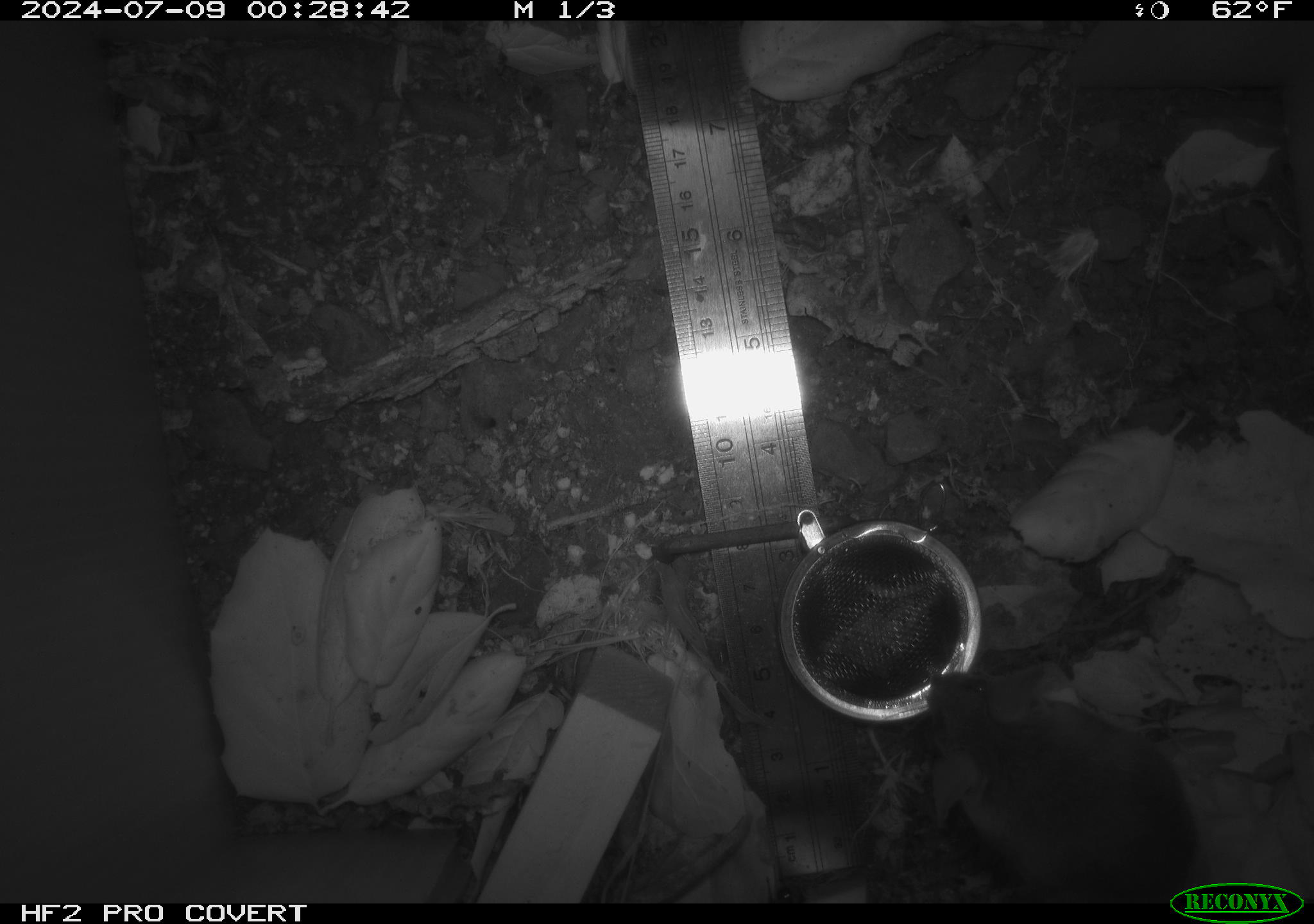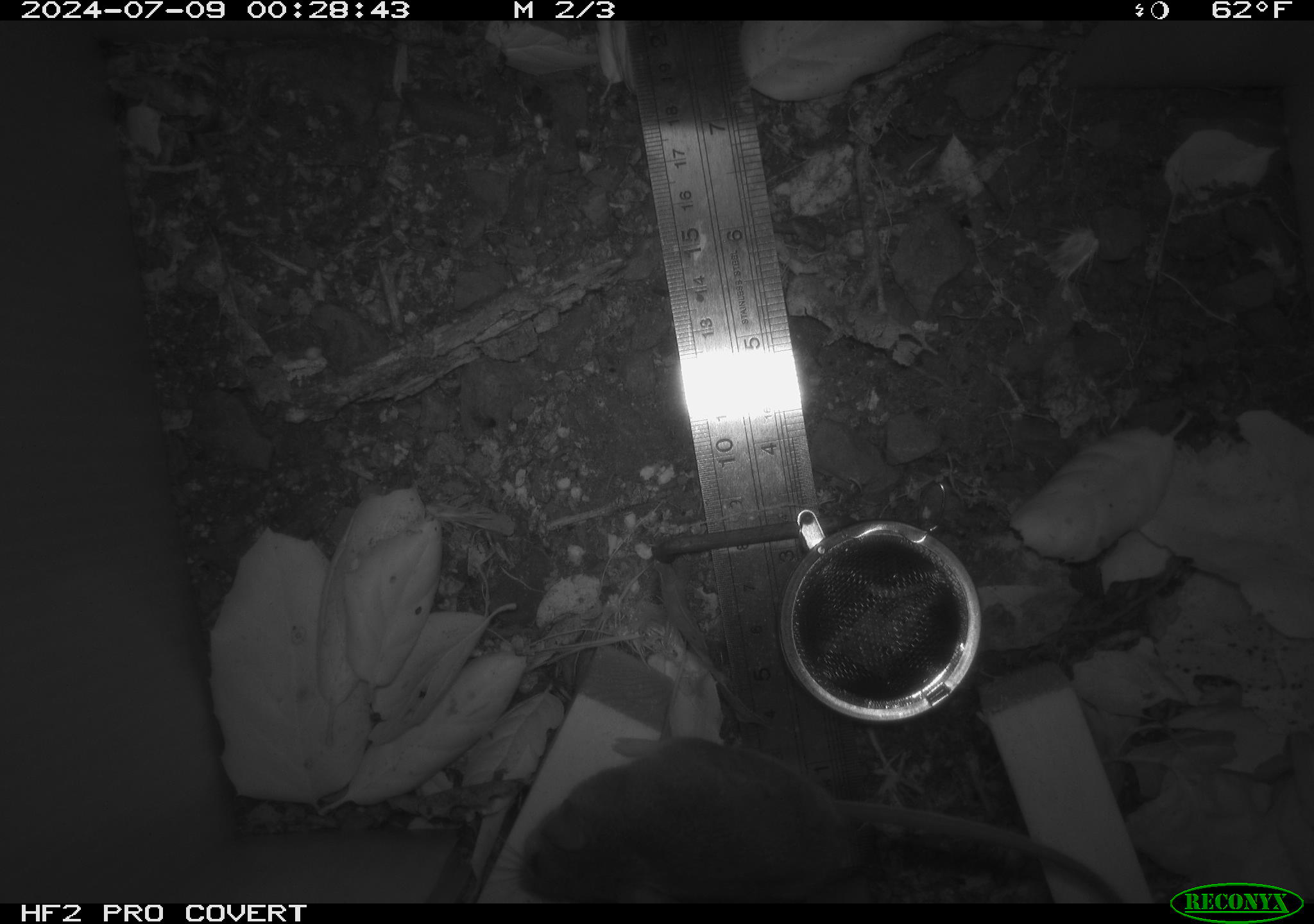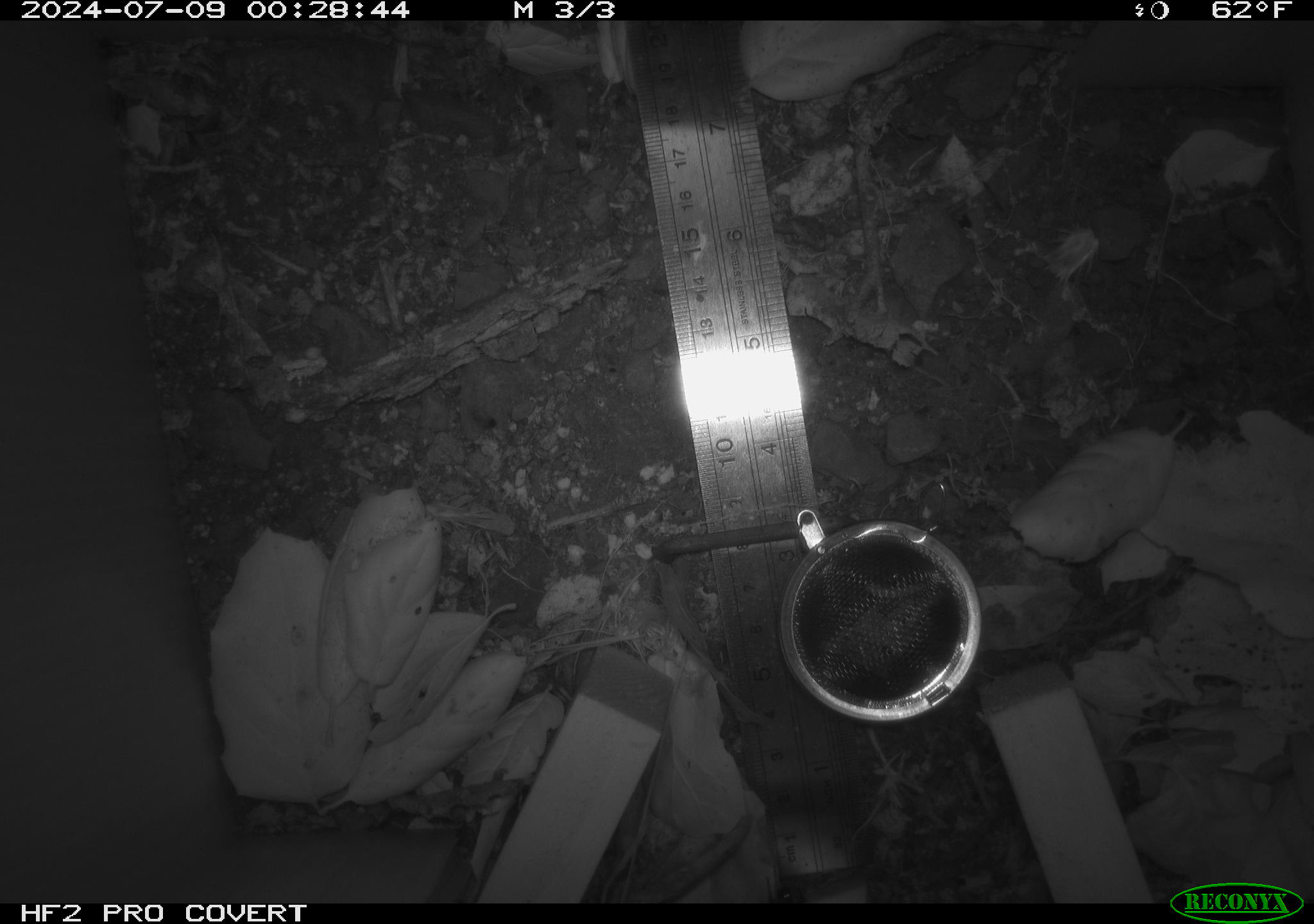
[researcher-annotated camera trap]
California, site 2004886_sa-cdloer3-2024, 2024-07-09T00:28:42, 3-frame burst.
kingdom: Animalia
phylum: Chordata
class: Mammalia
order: Rodentia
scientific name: Rodentia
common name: rodent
Rodent (Rodentia).